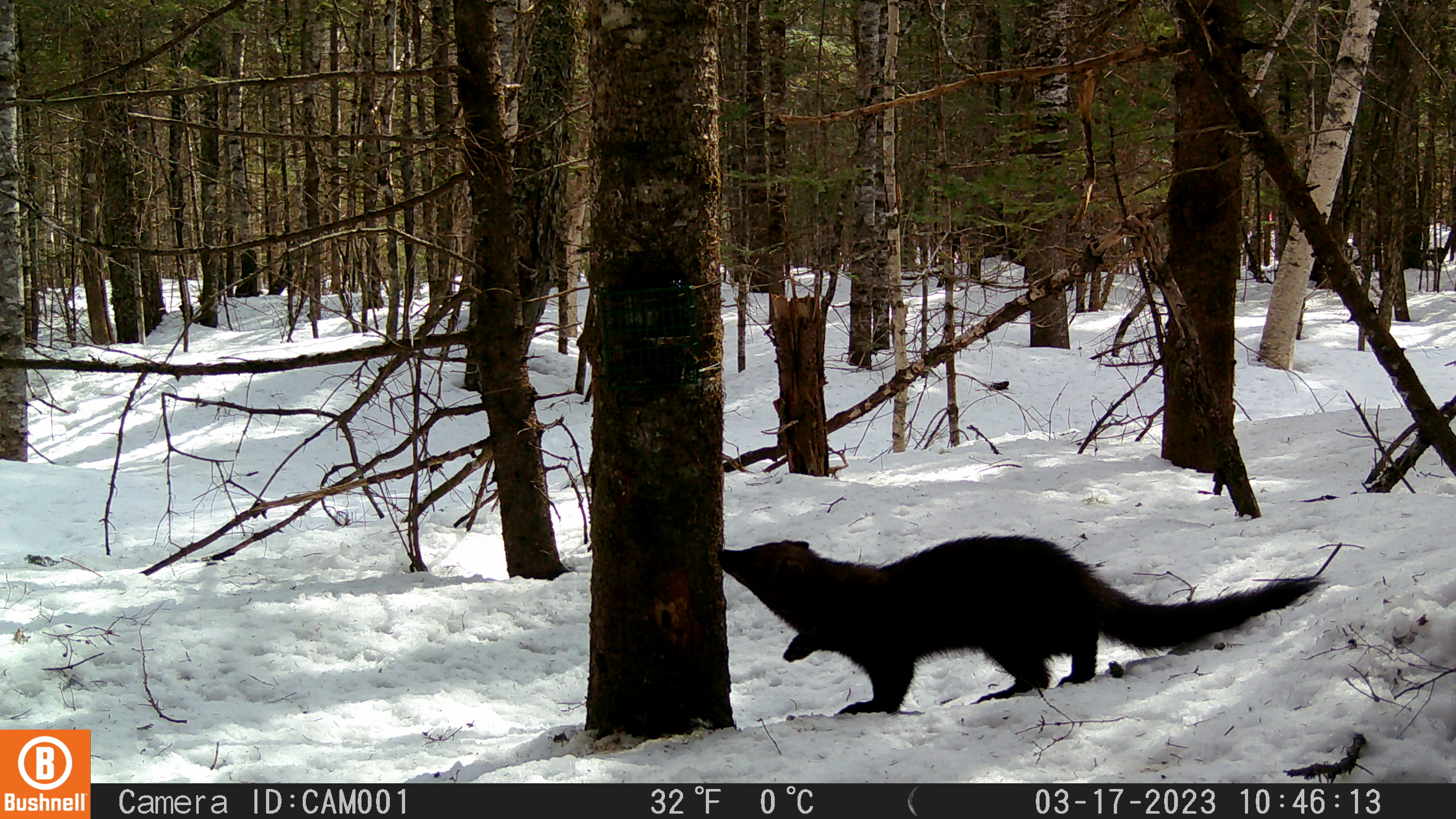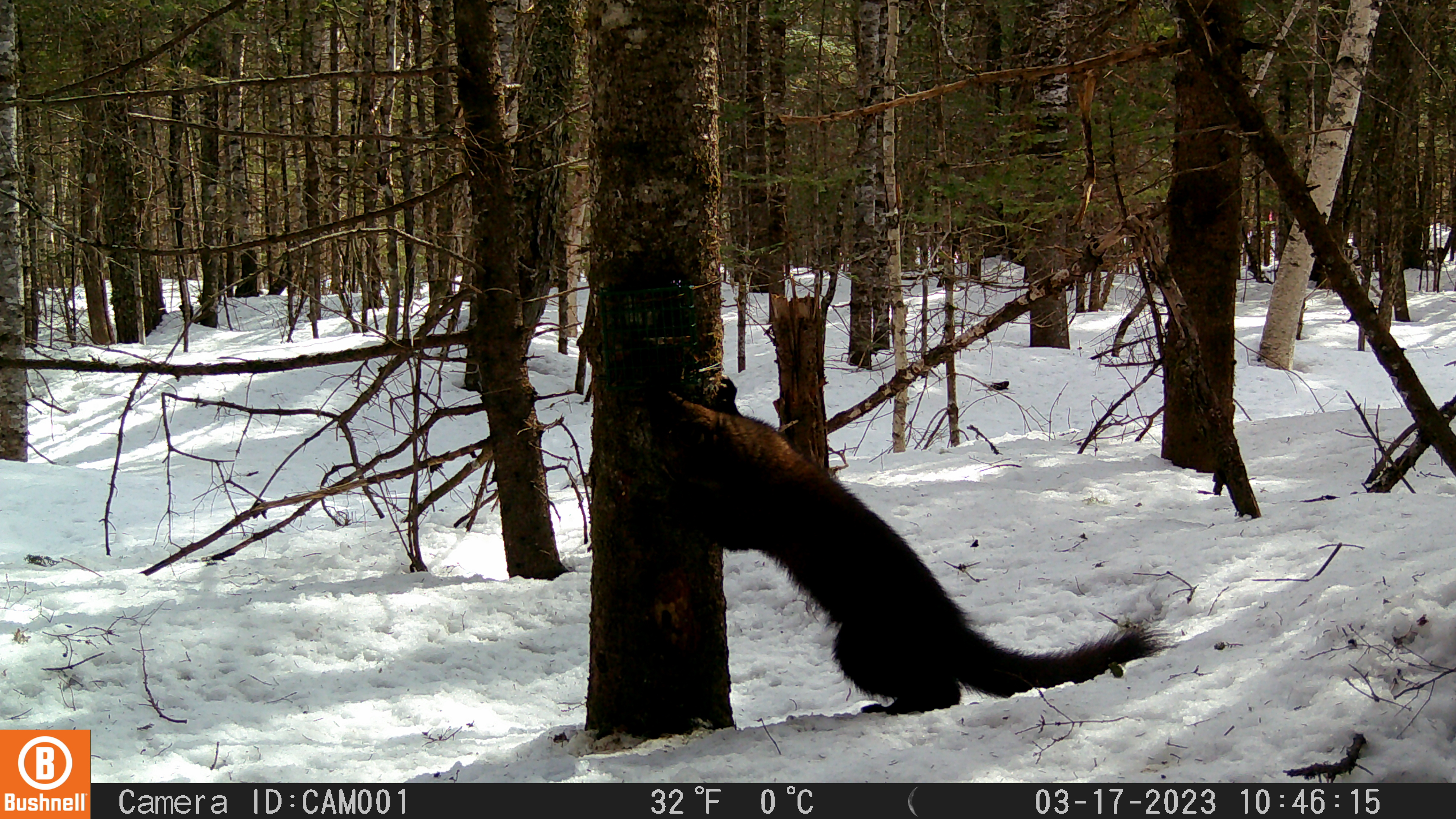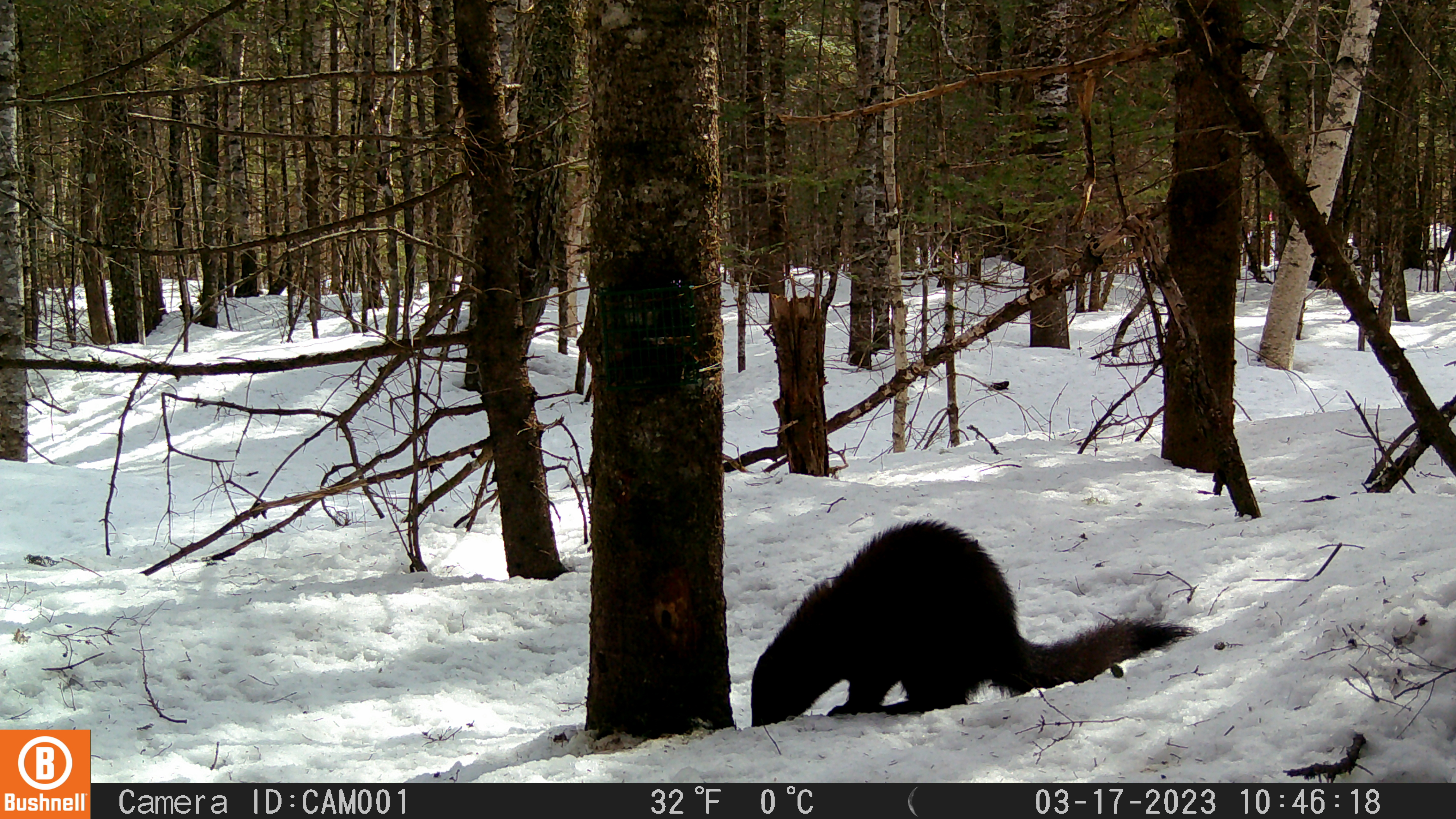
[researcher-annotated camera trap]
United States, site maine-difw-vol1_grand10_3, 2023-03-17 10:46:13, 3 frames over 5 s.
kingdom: Animalia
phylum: Chordata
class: Mammalia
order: Carnivora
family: Mustelidae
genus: Pekania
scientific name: Pekania pennanti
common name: fisher